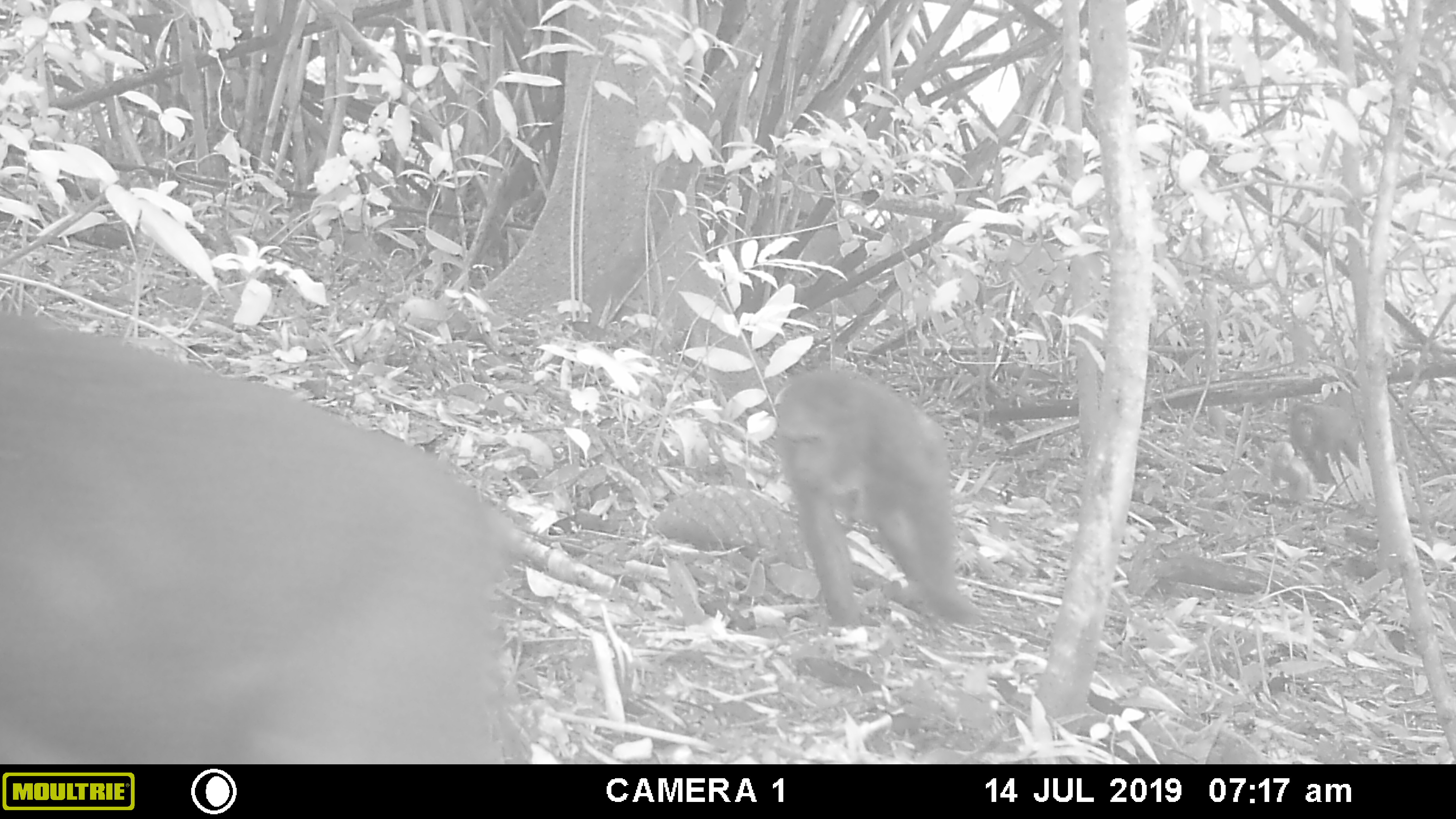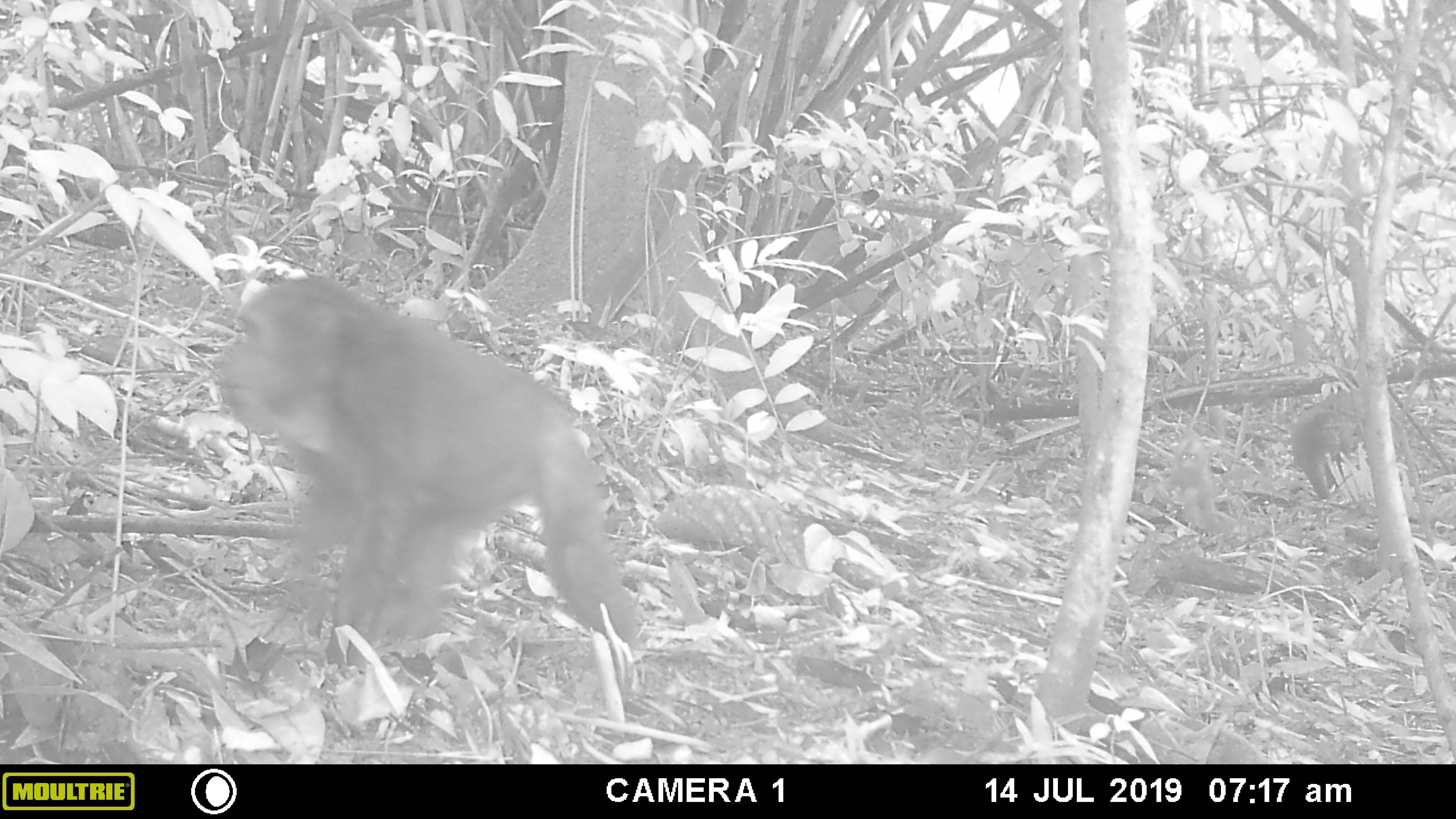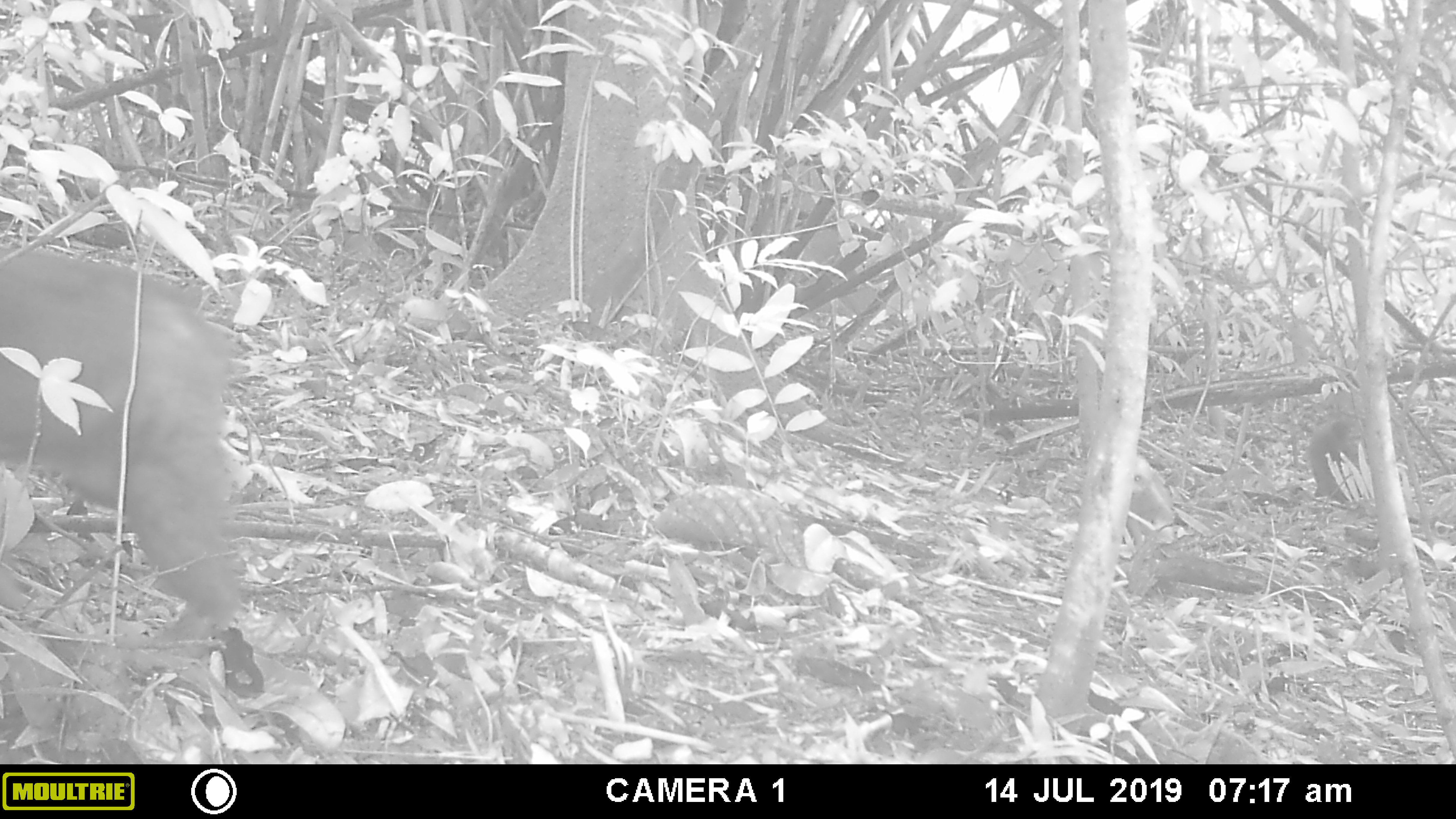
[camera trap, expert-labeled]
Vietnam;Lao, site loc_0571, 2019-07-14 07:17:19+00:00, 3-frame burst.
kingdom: Animalia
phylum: Chordata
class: Mammalia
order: Primates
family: Cercopithecidae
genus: Macaca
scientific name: Macaca arctoides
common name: stump-tailed macaque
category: stump tailed macaque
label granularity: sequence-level